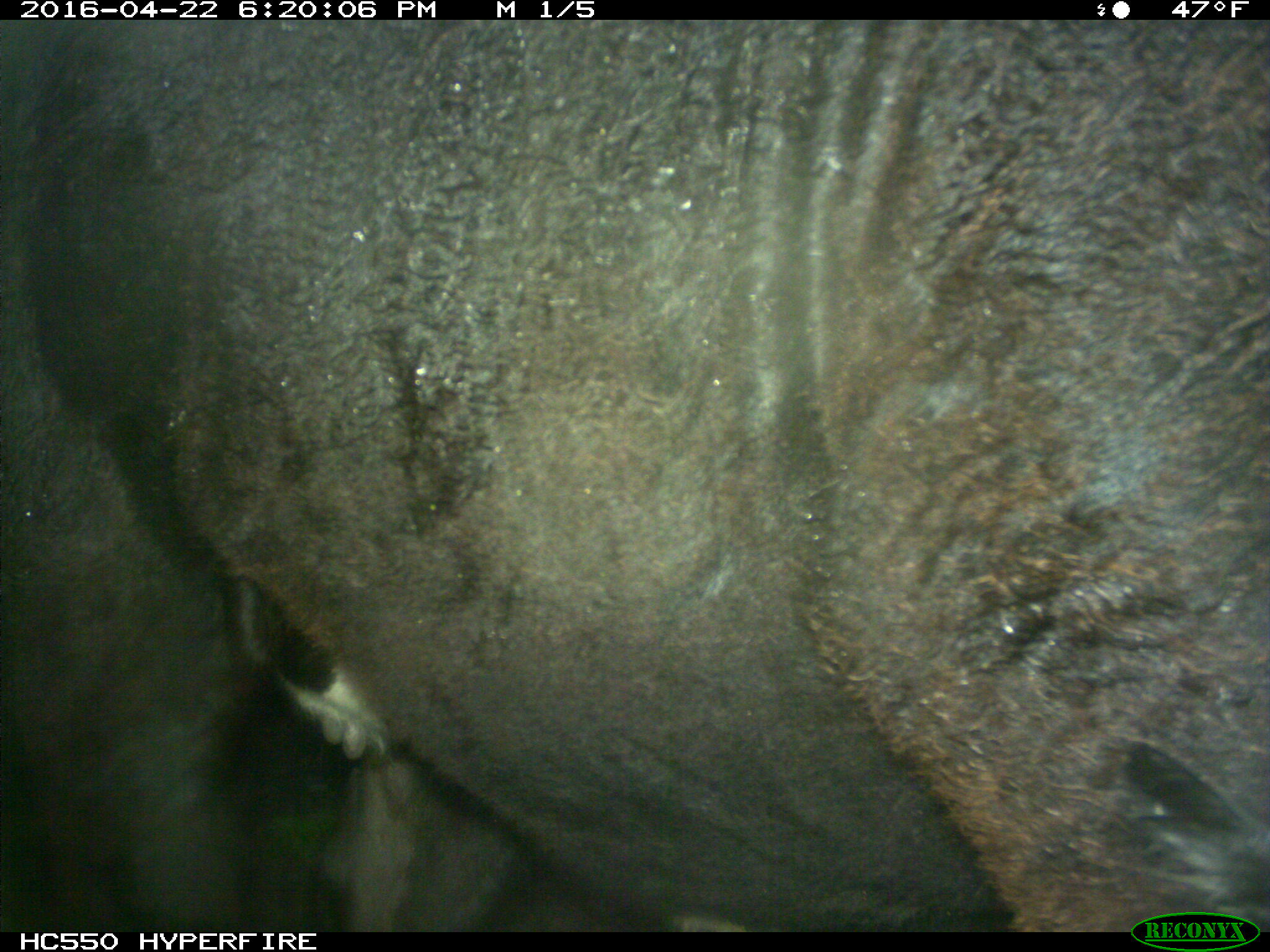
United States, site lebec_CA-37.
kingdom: Animalia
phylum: Chordata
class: Mammalia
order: Artiodactyla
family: Bovidae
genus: Bos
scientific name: Bos taurus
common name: domestic cow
Bos taurus (domestic cow).